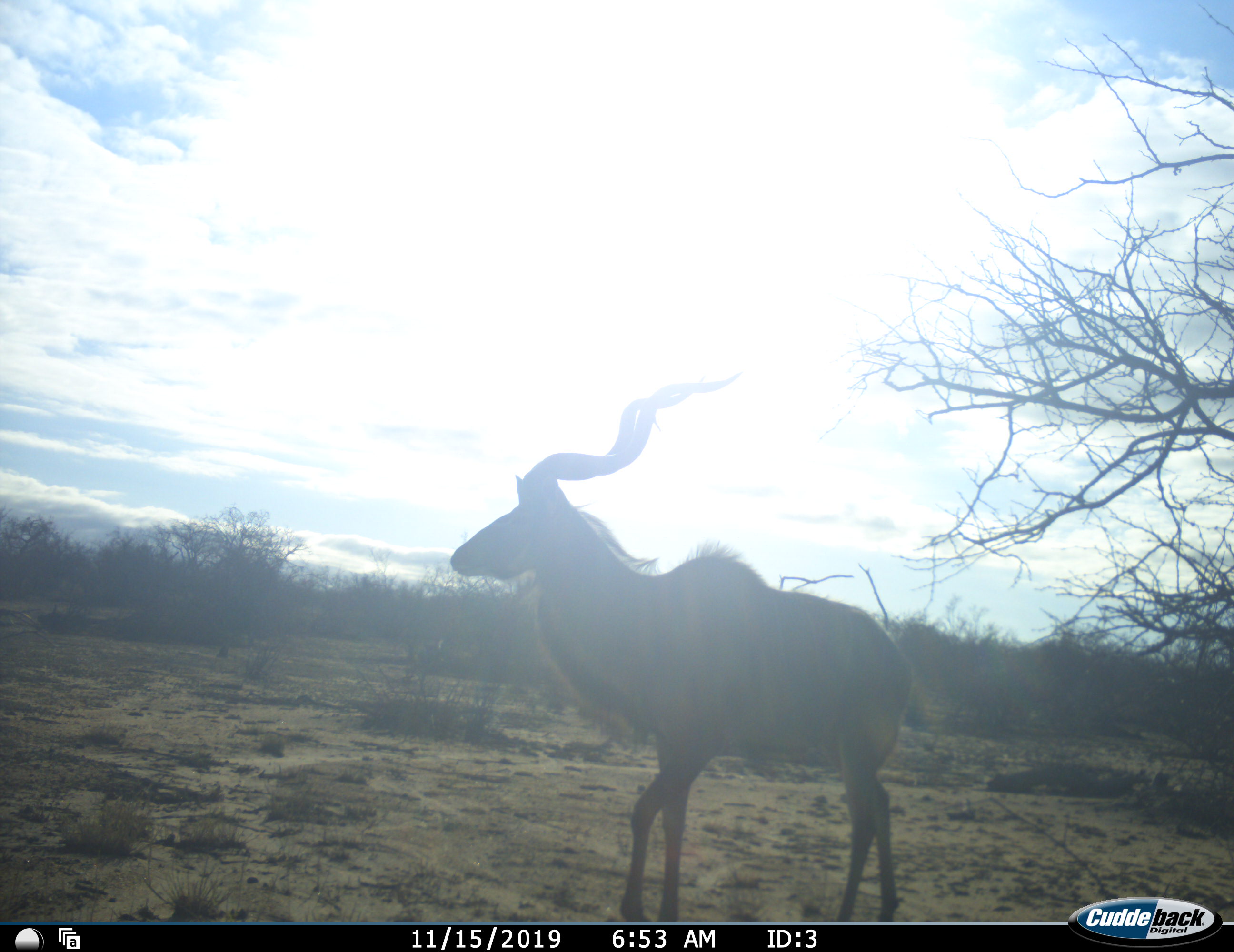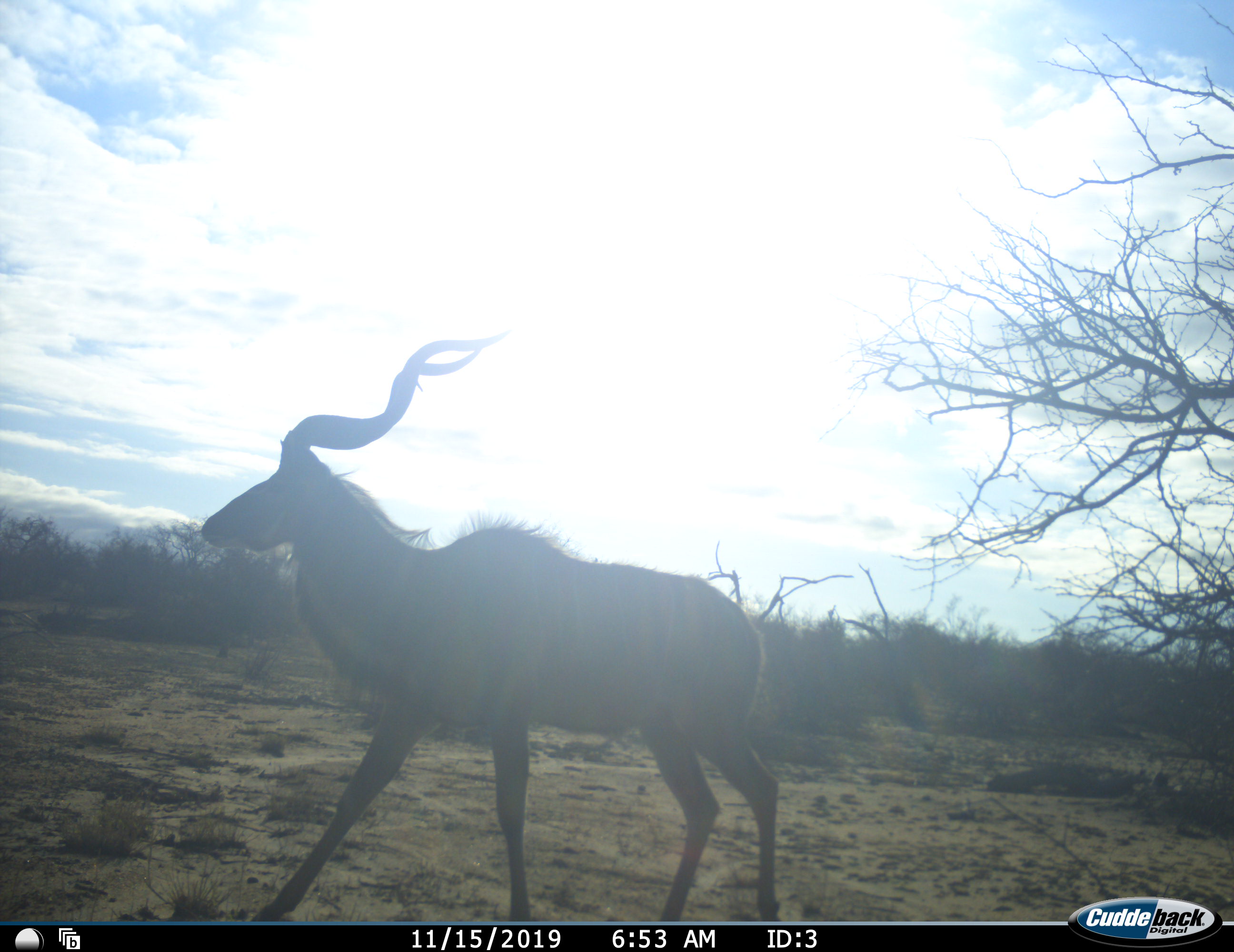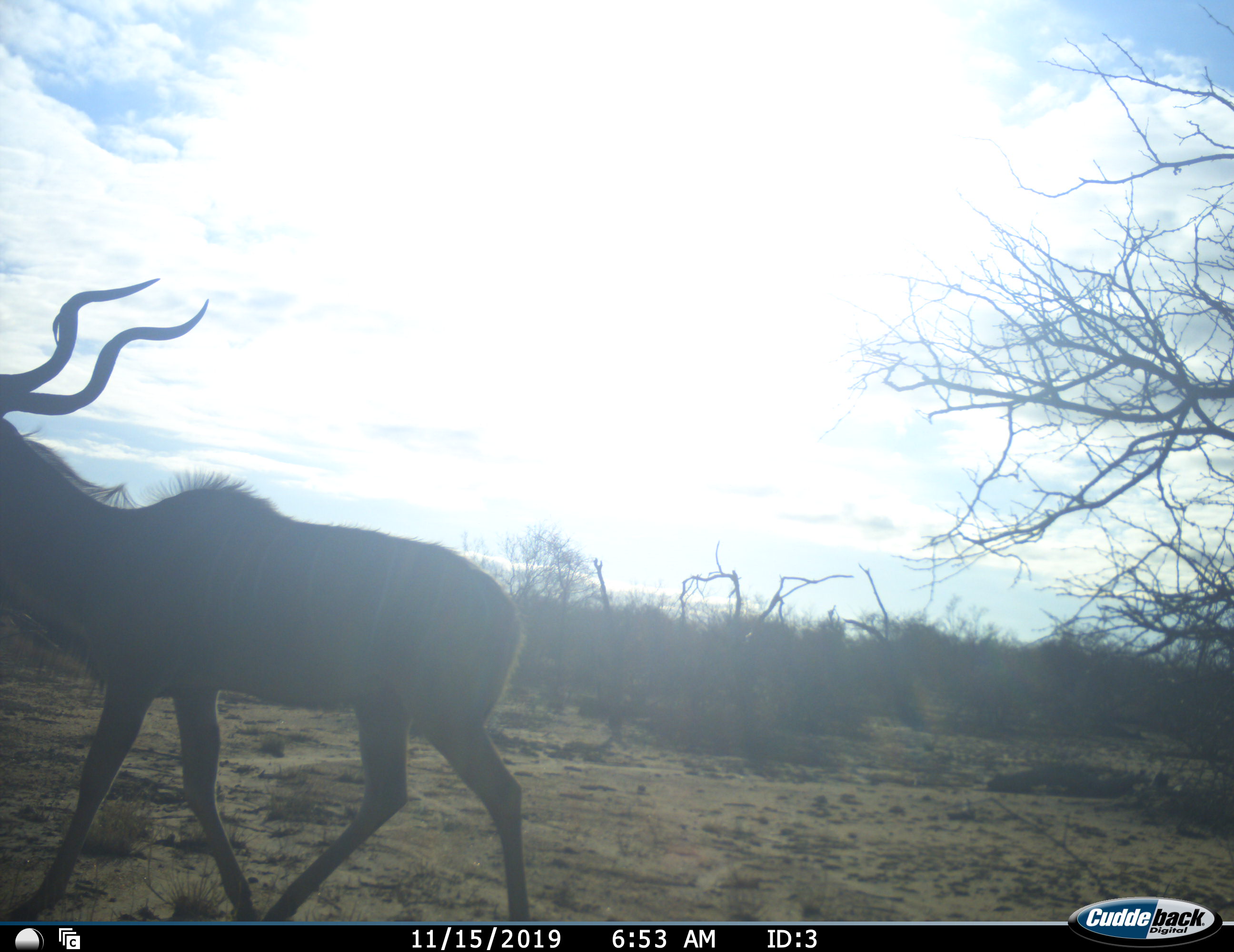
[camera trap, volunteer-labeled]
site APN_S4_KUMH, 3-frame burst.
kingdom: Animalia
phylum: Chordata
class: Mammalia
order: Artiodactyla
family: Bovidae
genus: Tragelaphus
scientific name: Tragelaphus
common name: kudu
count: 1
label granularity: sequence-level